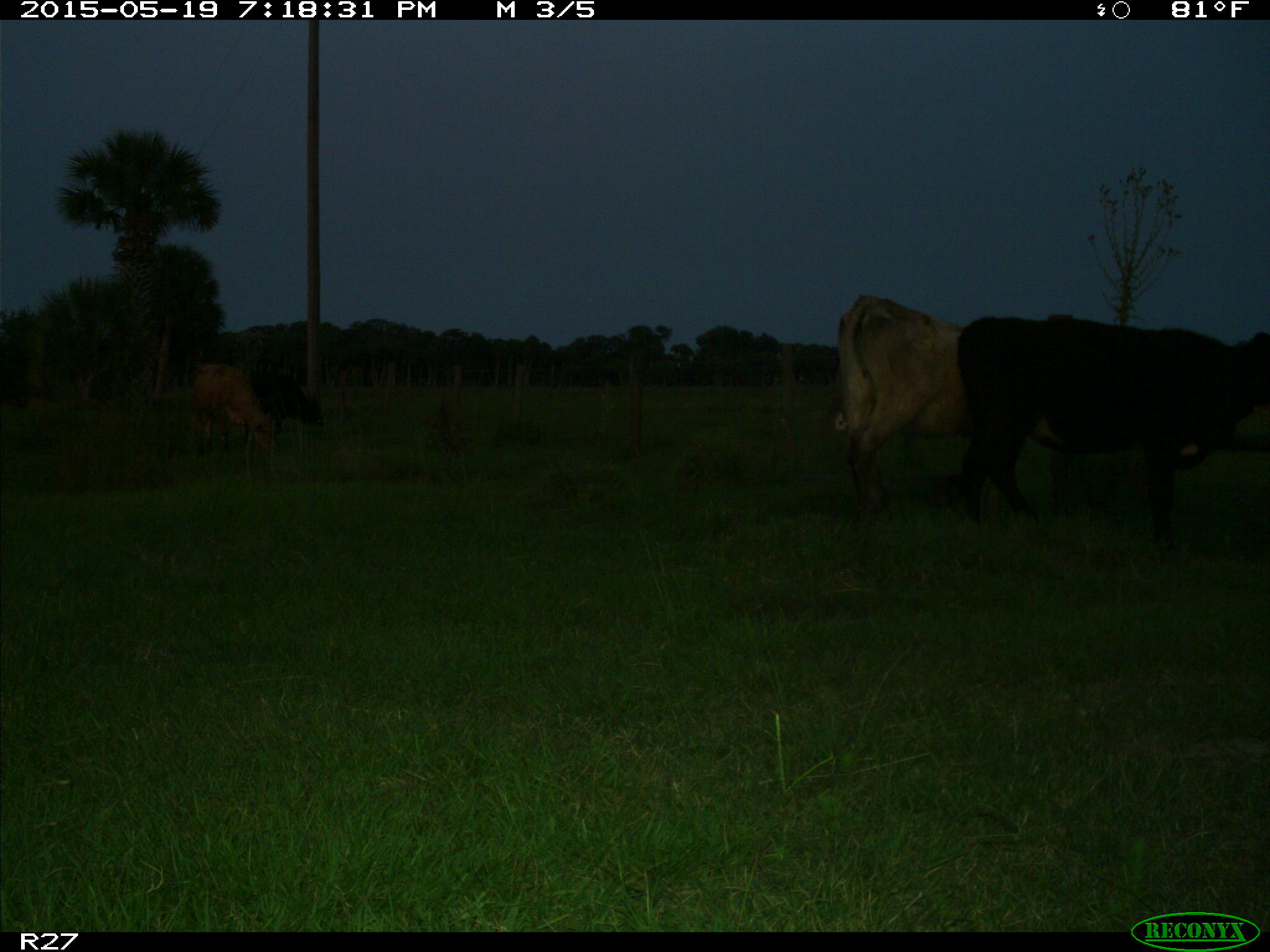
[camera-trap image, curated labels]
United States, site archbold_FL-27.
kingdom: Animalia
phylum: Chordata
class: Mammalia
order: Artiodactyla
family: Bovidae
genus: Bos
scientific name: Bos taurus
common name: domestic cow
Bos taurus (domestic cow).